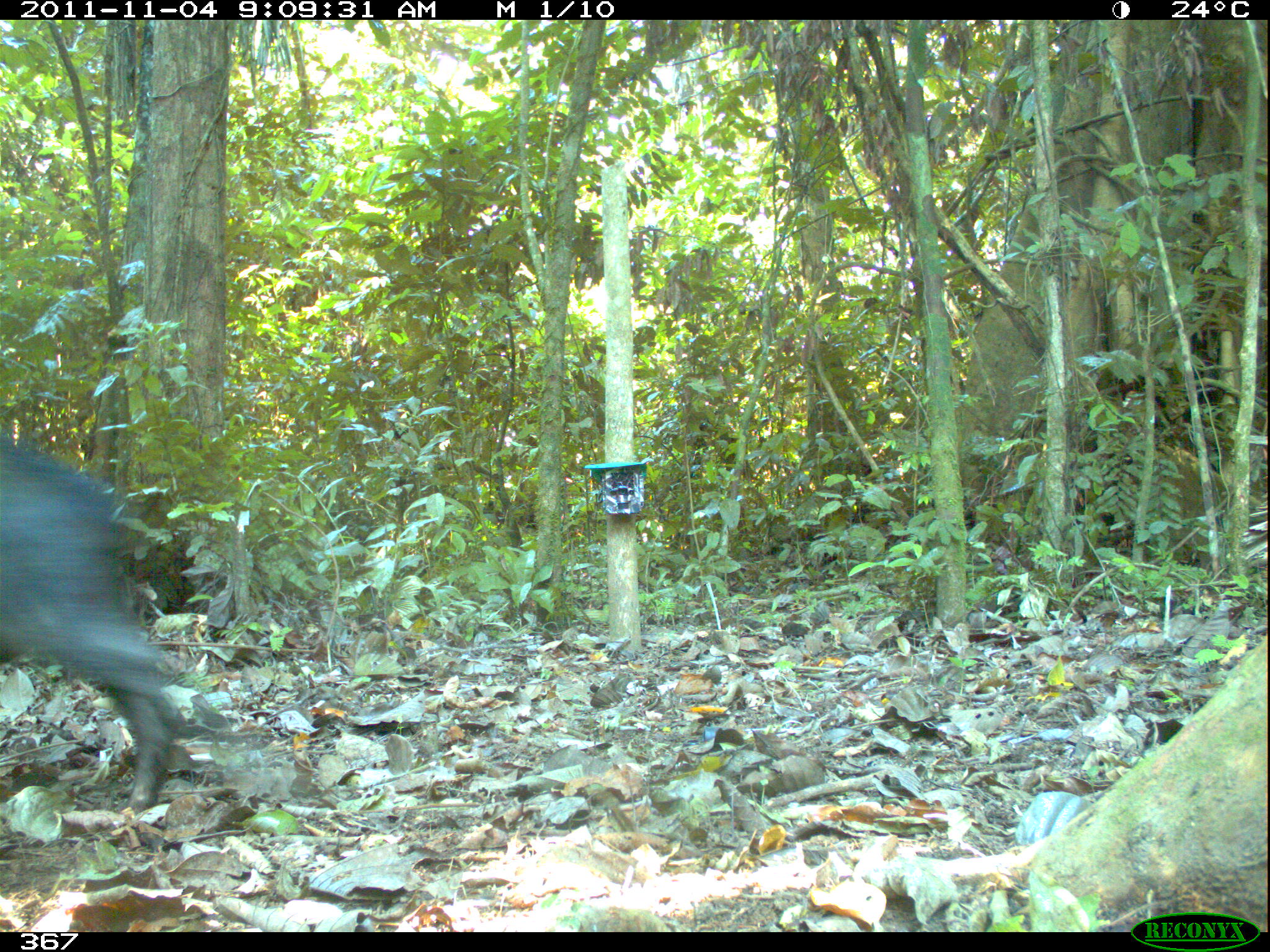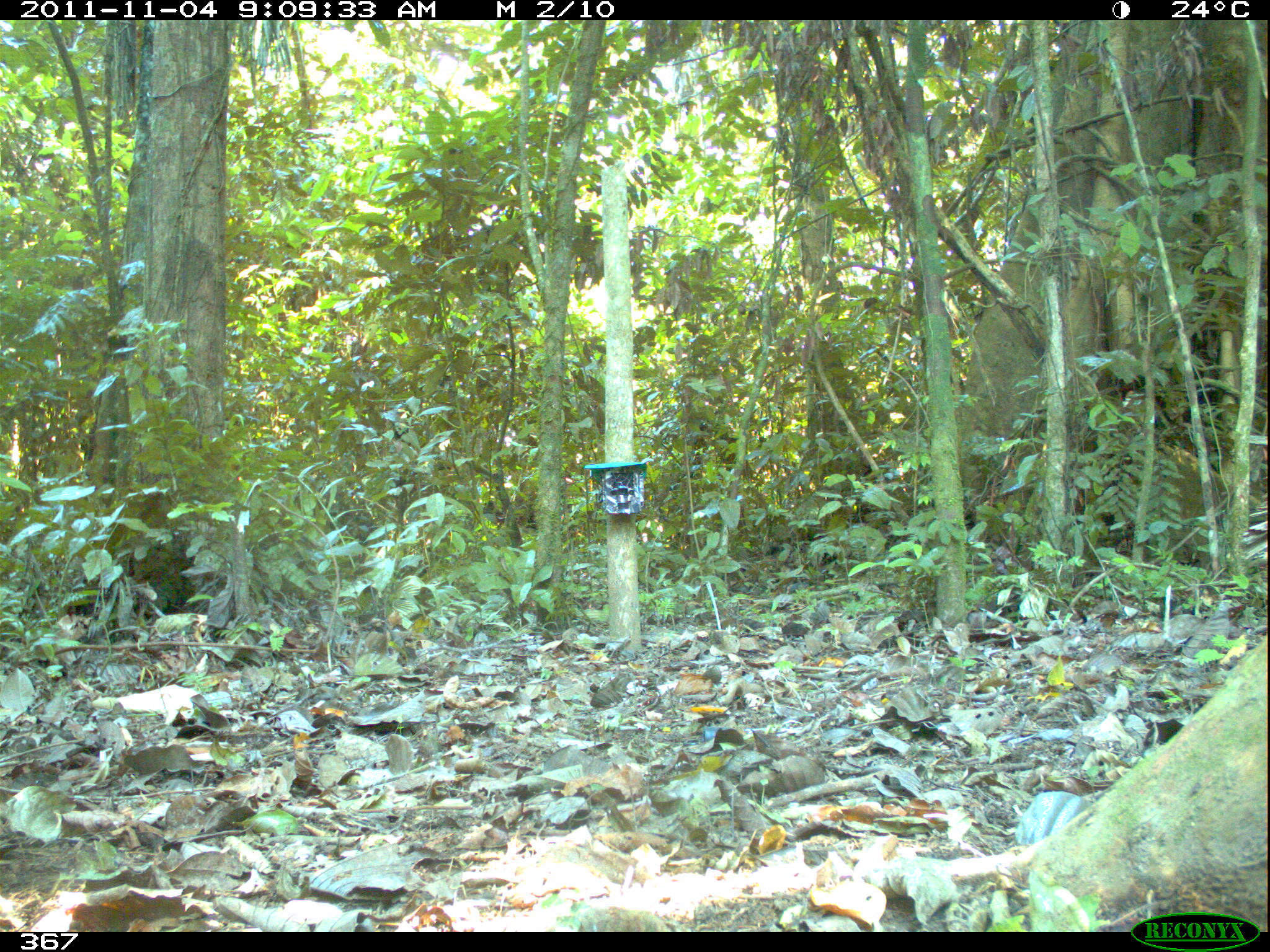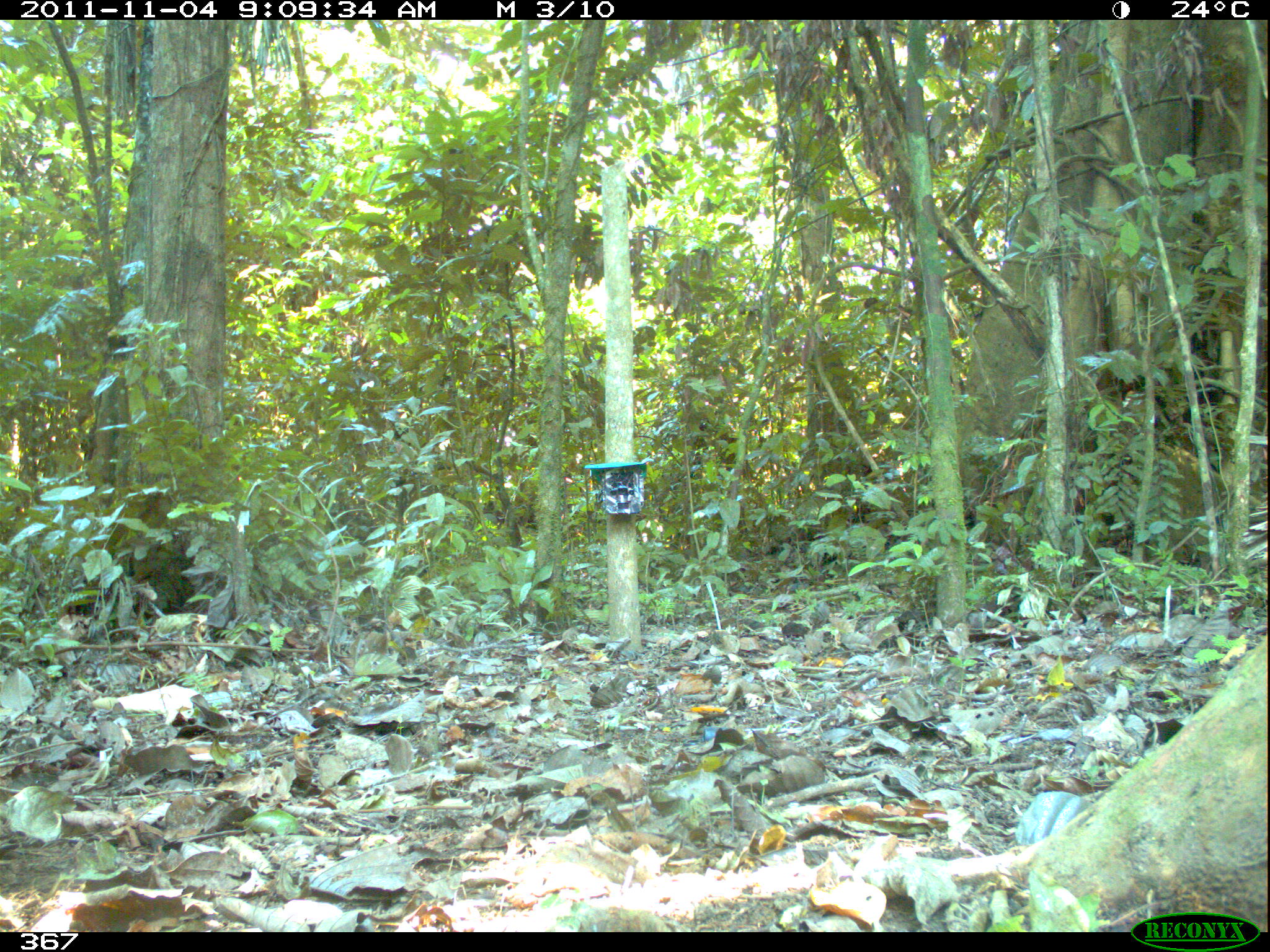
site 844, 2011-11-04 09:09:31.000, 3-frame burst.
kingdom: Animalia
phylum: Chordata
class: Mammalia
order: Artiodactyla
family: Tayassuidae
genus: Tayassu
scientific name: Tayassu pecari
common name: white-lipped peccary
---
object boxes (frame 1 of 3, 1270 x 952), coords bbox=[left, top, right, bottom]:
tayassu pecari: bbox=[0, 438, 264, 812]